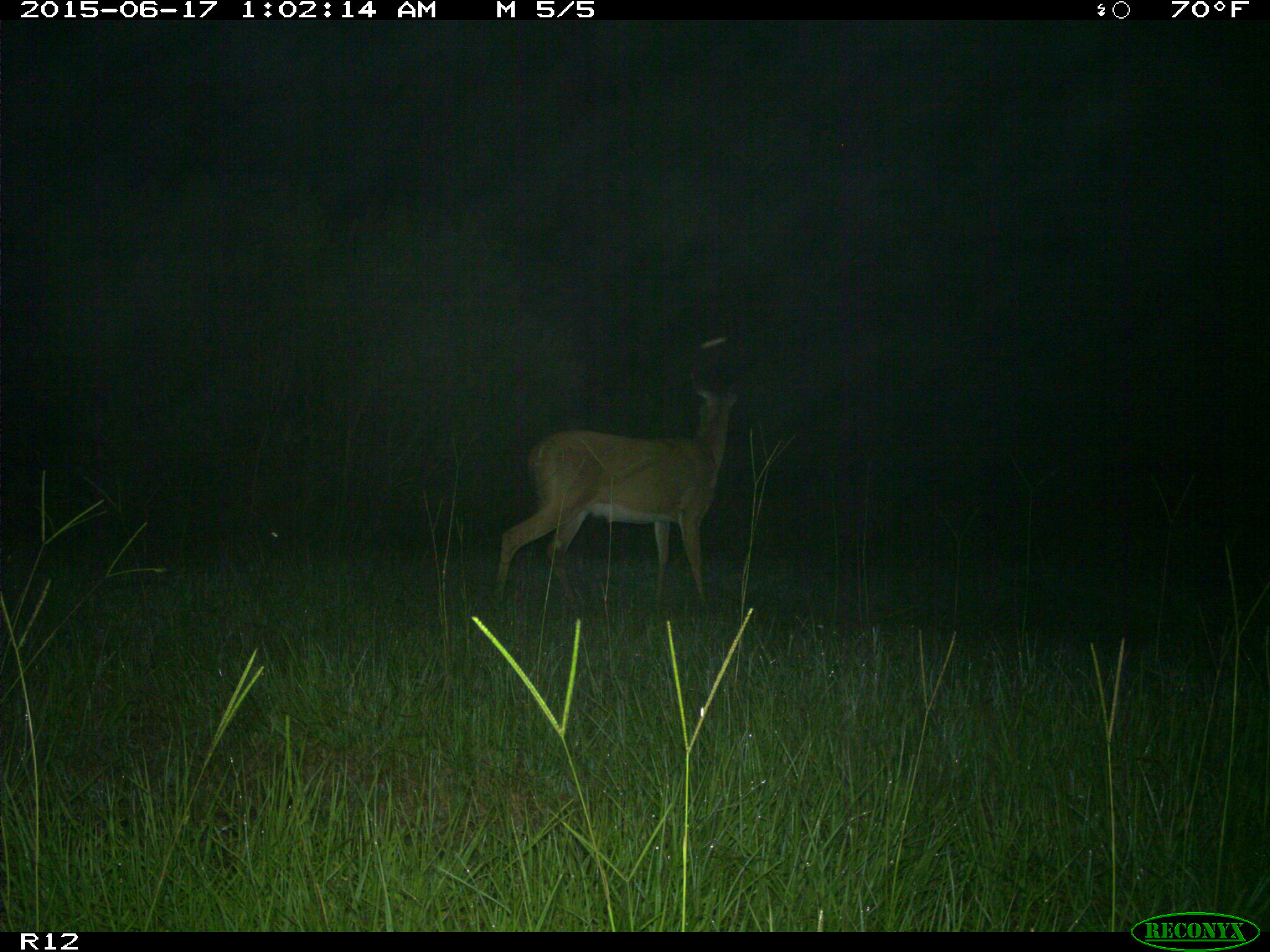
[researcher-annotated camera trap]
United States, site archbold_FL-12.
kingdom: Animalia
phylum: Chordata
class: Mammalia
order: Artiodactyla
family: Cervidae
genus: Odocoileus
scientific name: Odocoileus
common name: deer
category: unidentified deer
Unidentified deer (deer) (Odocoileus).